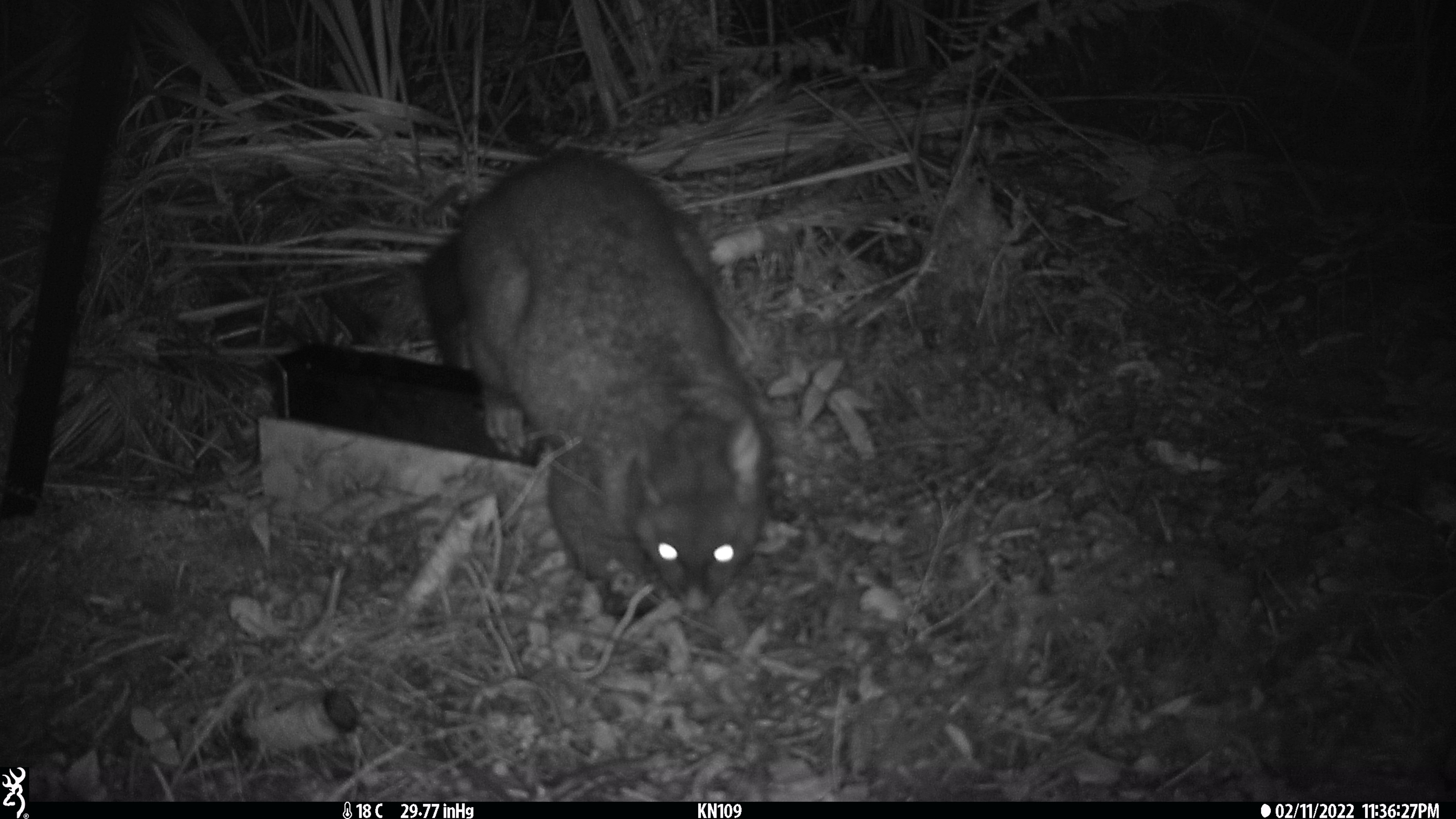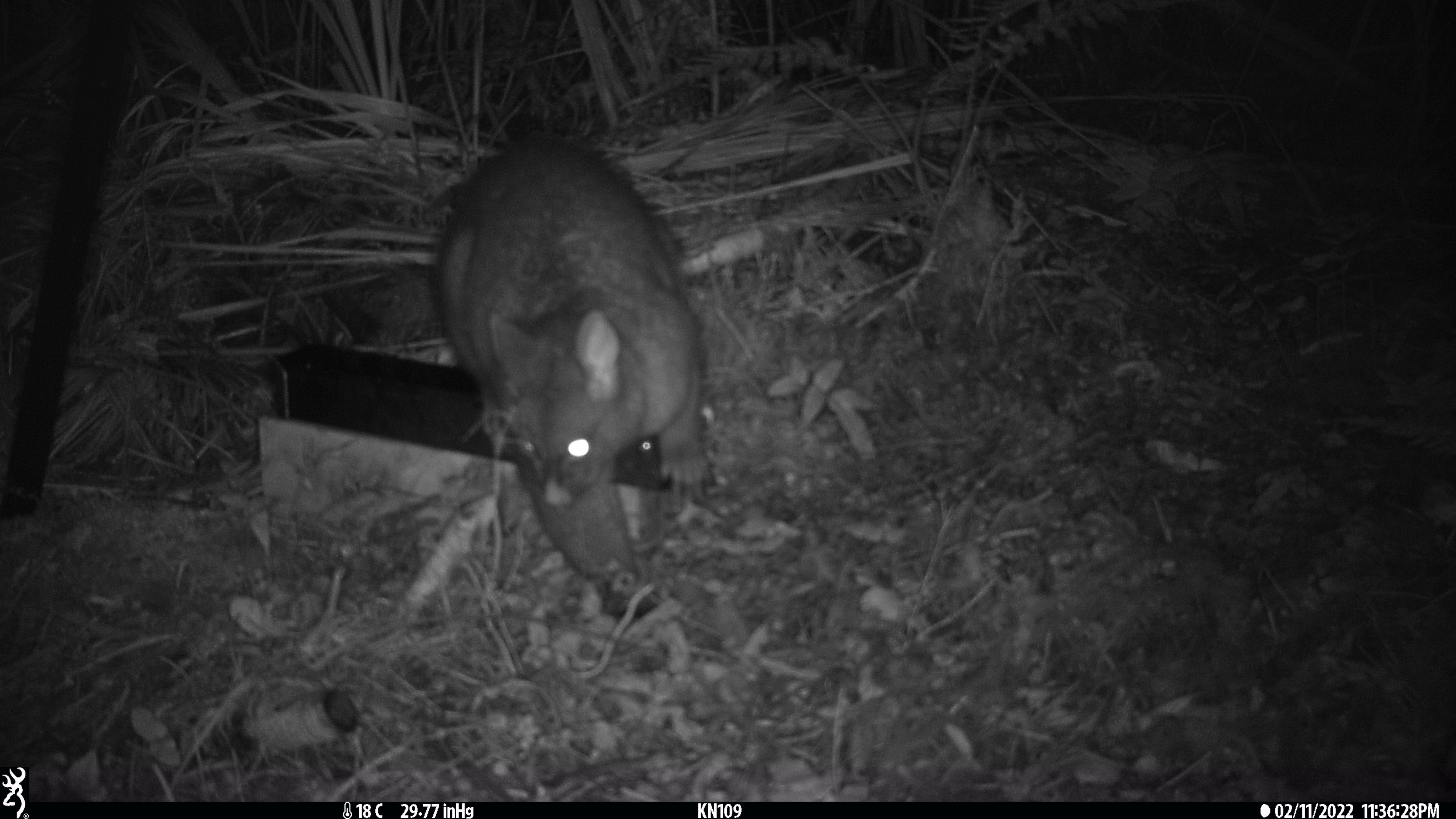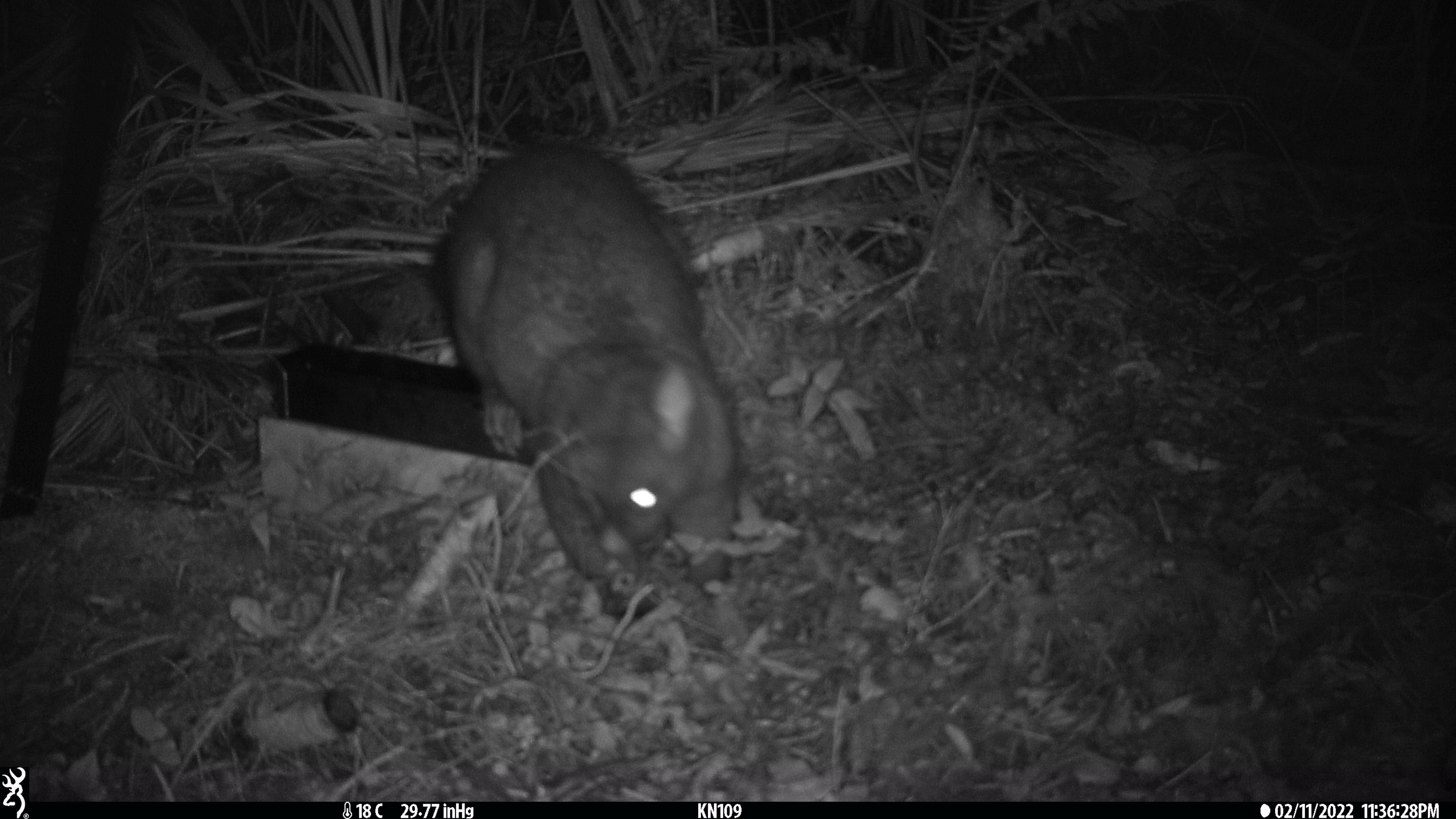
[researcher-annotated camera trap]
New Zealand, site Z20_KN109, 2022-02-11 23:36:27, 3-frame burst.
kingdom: Animalia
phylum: Chordata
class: Mammalia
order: Diprotodontia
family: Phalangeridae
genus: Trichosurus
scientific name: Trichosurus vulpecula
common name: common brushtail possum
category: possum